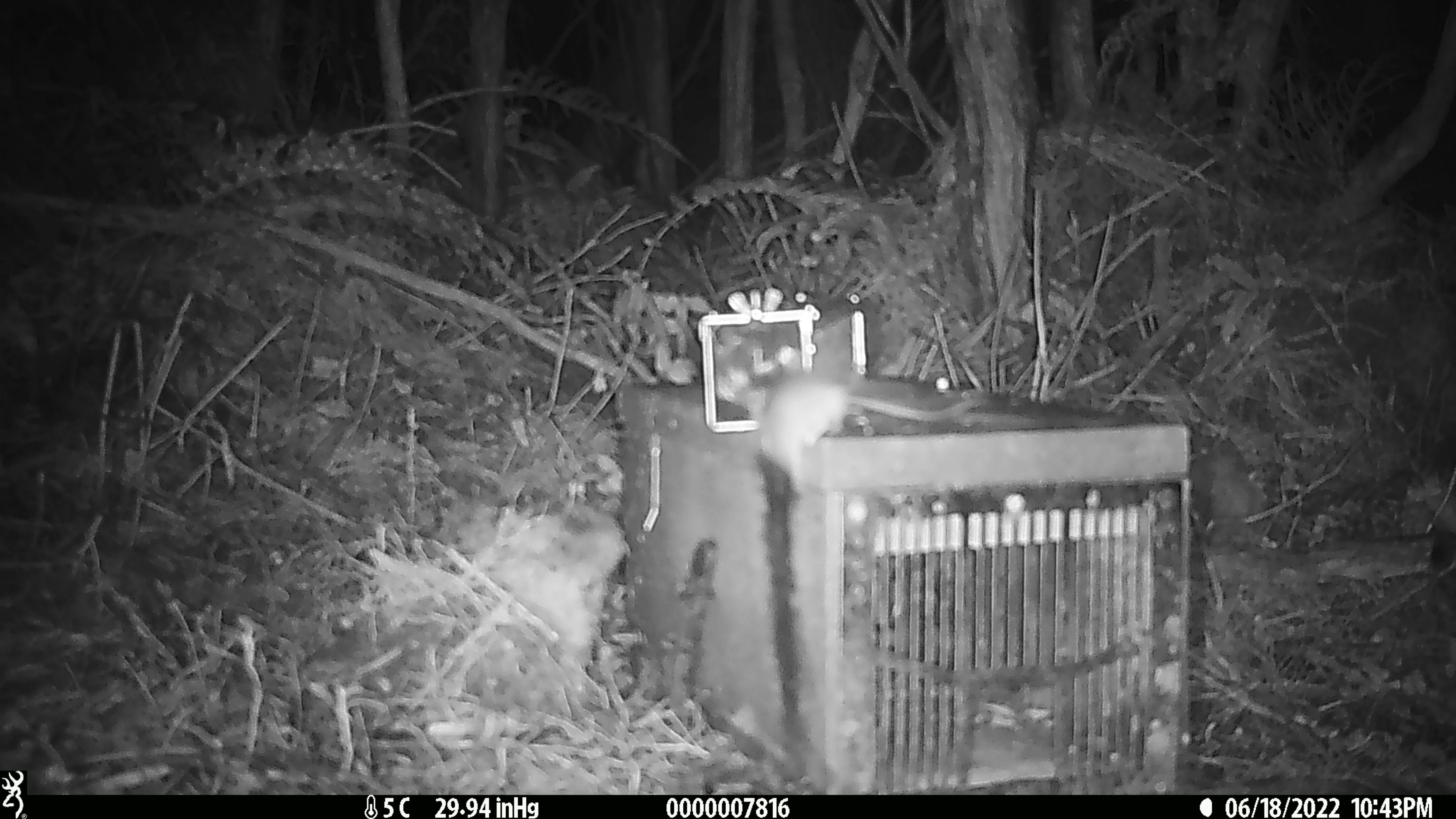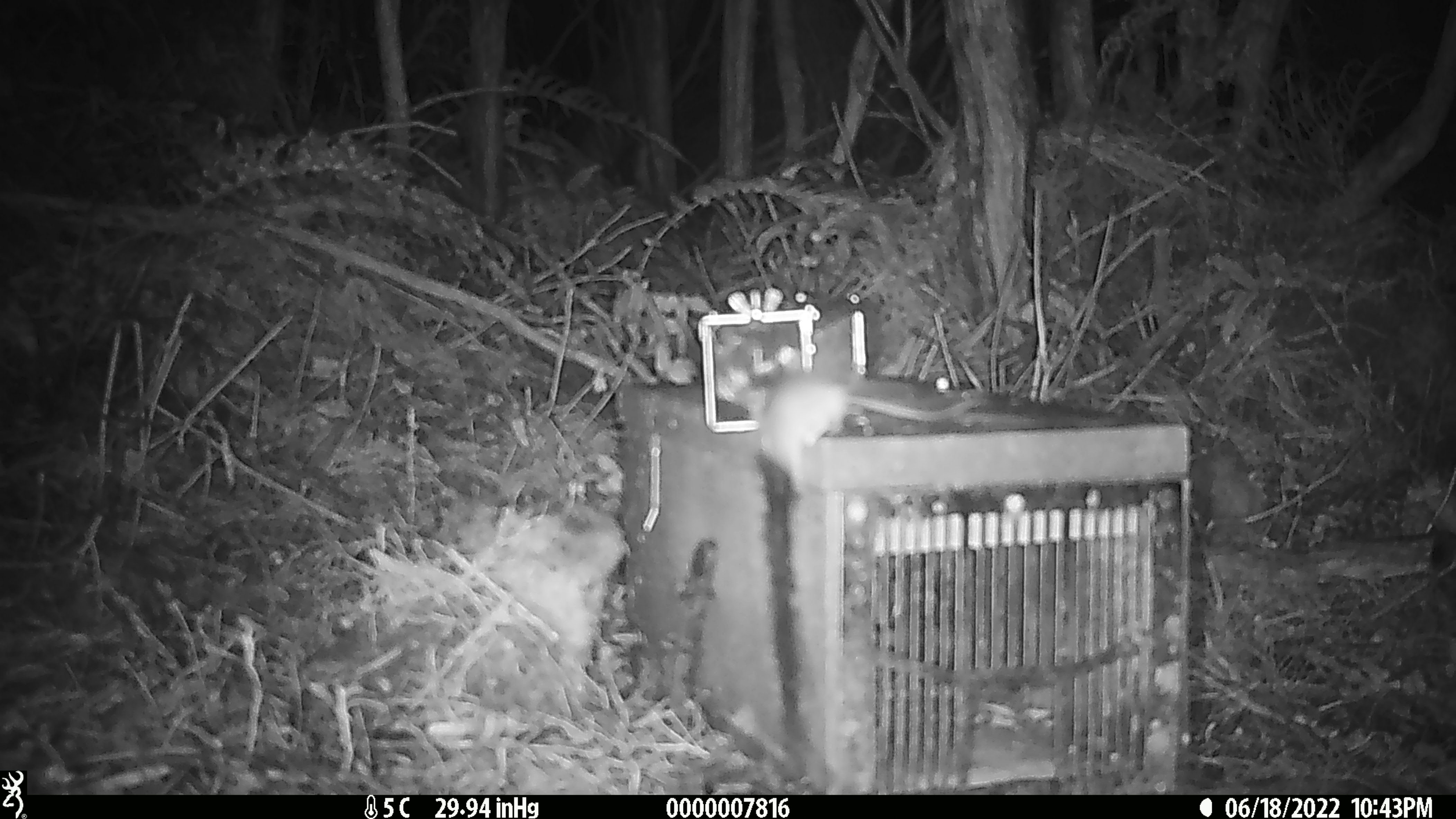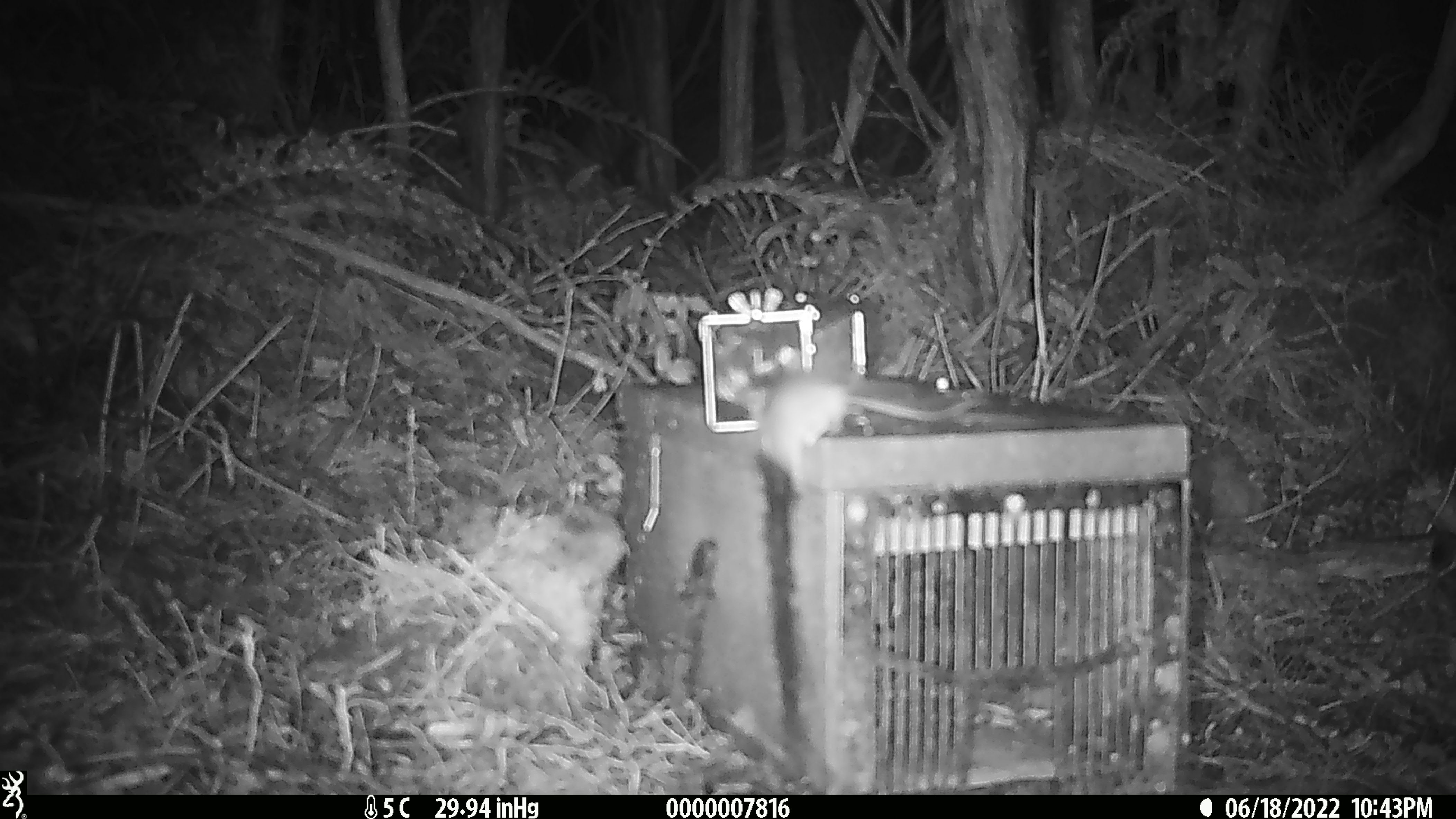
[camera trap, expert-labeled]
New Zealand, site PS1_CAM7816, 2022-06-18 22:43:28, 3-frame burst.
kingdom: Animalia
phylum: Chordata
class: Mammalia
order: Rodentia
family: Muridae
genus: Mus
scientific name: Mus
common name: mouse